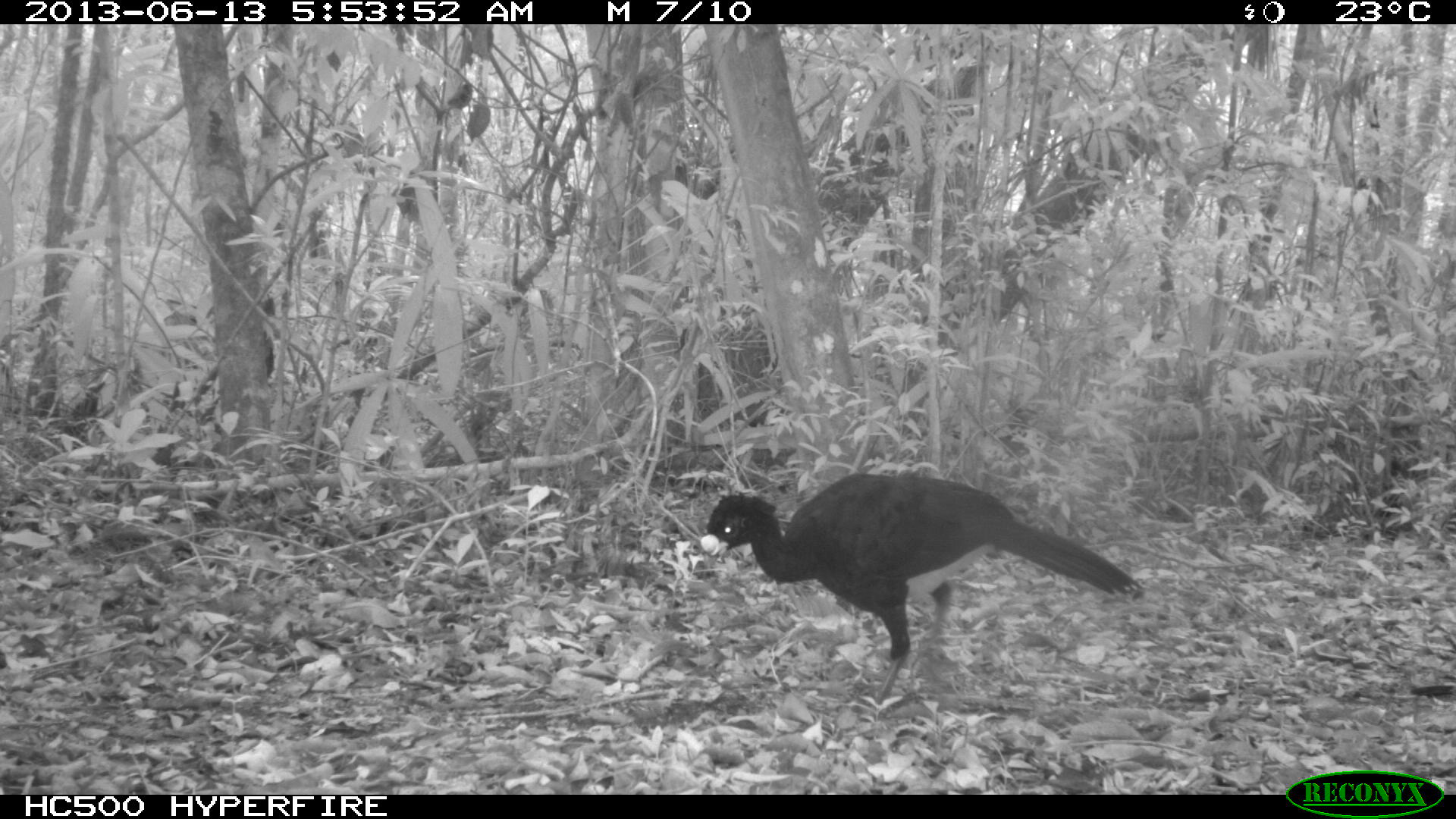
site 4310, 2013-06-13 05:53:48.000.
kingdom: Animalia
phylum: Chordata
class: Aves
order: Galliformes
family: Cracidae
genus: Crax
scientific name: Crax rubra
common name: great curassow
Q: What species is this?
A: Crax rubra (great curassow).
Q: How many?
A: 1.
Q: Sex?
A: Male.